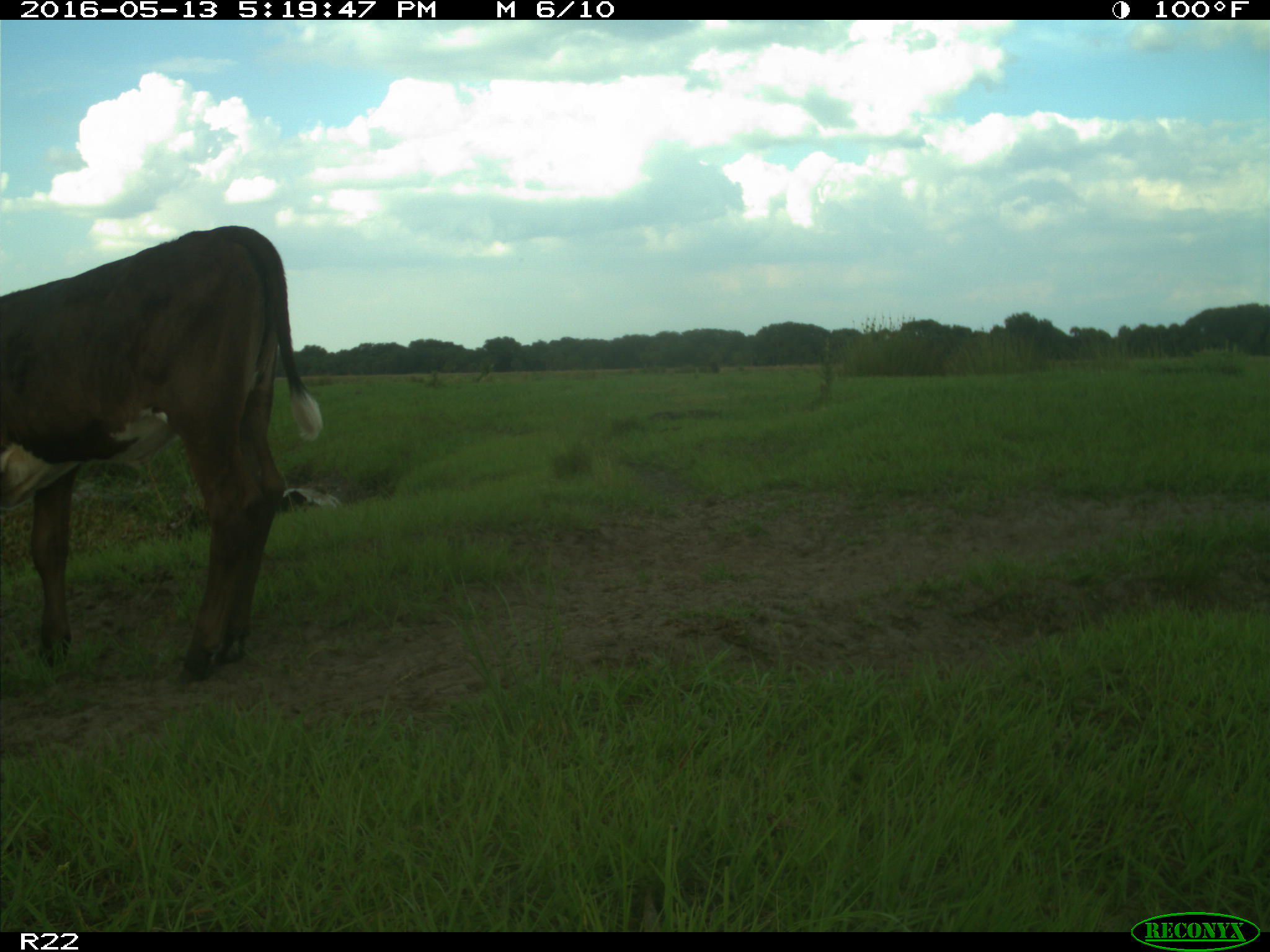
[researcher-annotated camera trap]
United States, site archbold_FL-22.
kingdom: Animalia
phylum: Chordata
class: Mammalia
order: Artiodactyla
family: Bovidae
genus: Bos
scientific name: Bos taurus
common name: domestic cow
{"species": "Bos taurus (domestic cow)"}